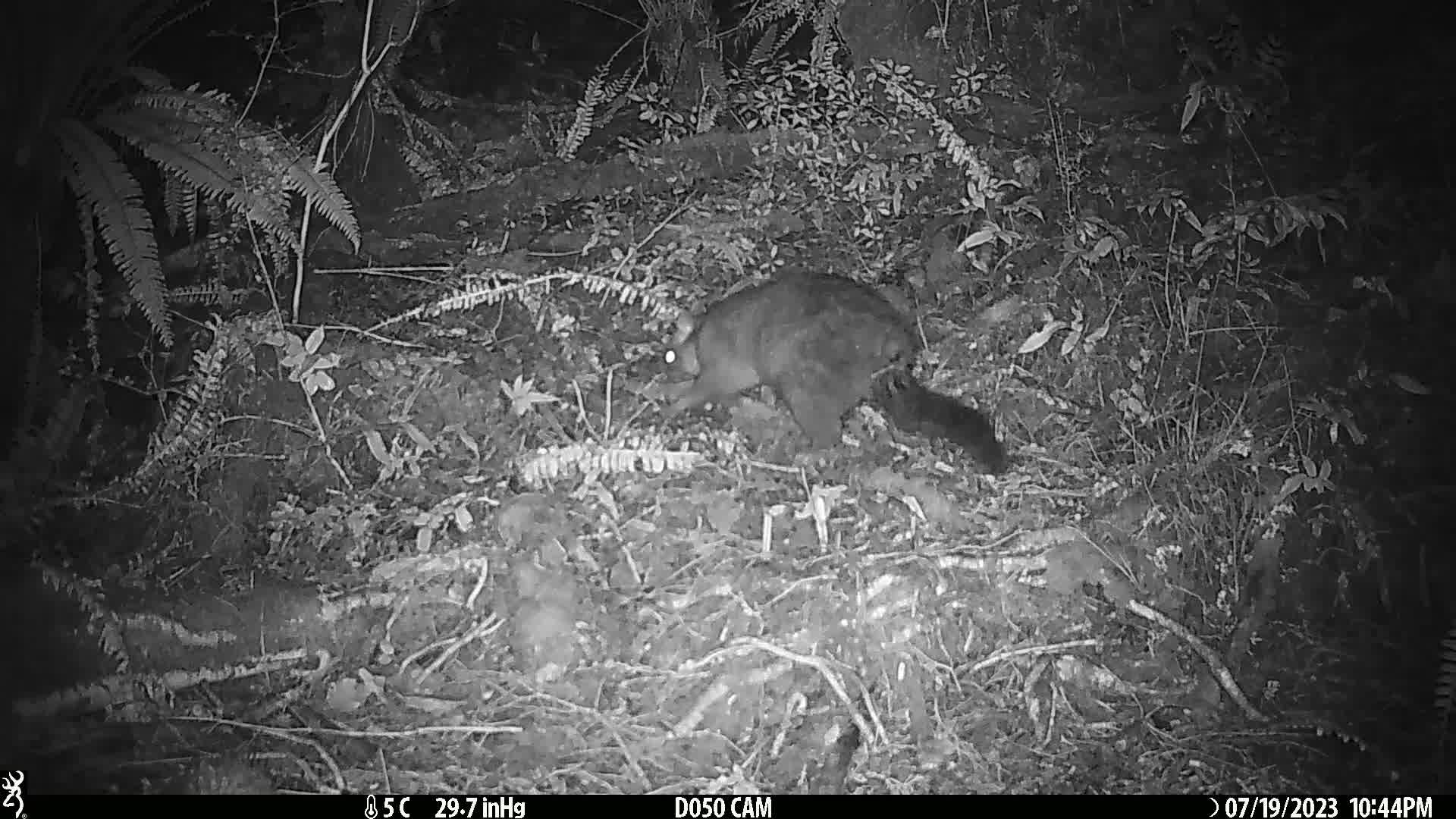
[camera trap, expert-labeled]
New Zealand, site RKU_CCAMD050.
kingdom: Animalia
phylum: Chordata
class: Mammalia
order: Diprotodontia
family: Phalangeridae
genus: Trichosurus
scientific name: Trichosurus vulpecula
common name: common brushtail possum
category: possum